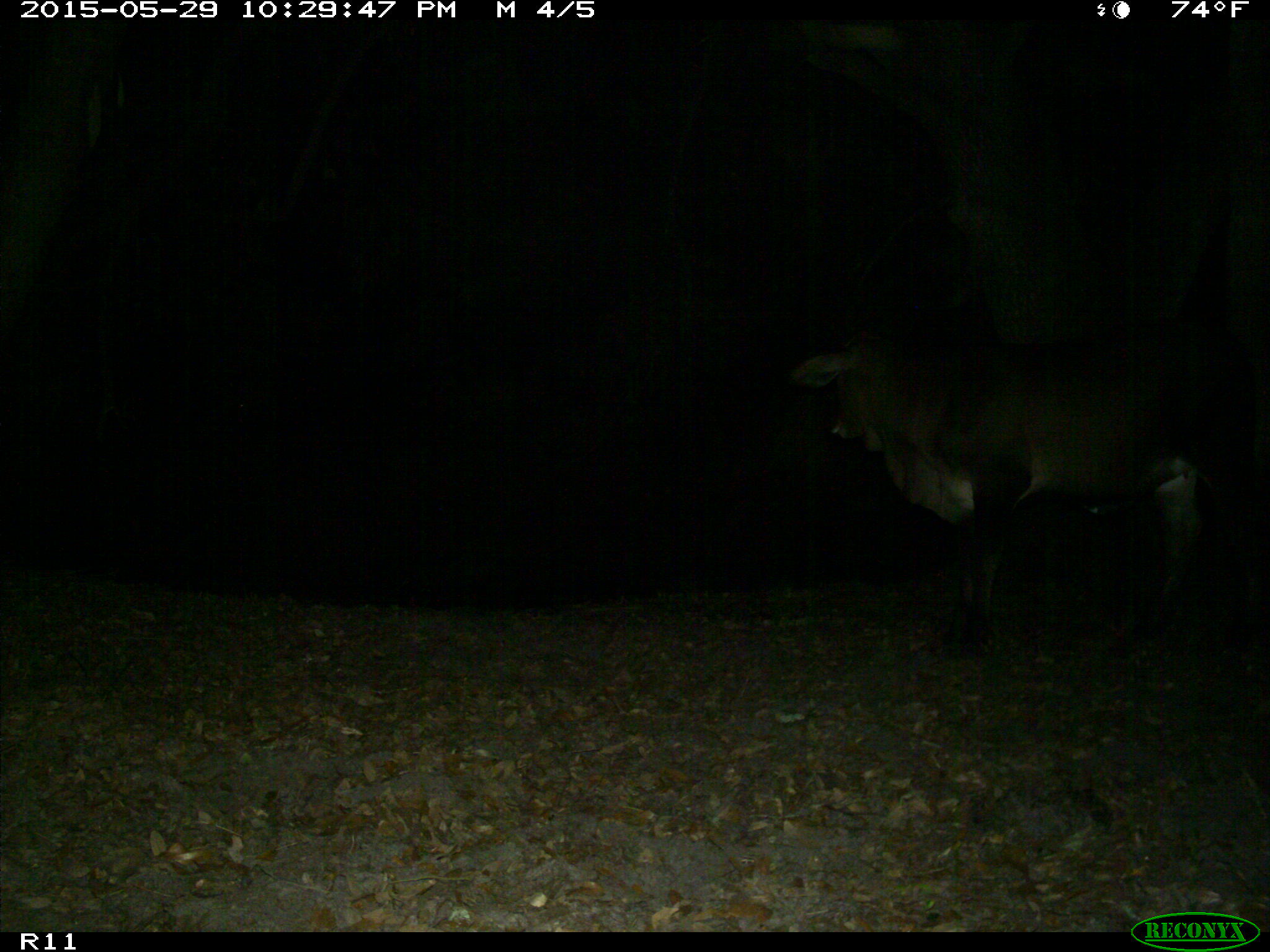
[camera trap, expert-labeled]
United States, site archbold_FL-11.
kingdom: Animalia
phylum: Chordata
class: Mammalia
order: Artiodactyla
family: Bovidae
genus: Bos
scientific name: Bos taurus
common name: domestic cow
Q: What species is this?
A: Bos taurus (domestic cow).